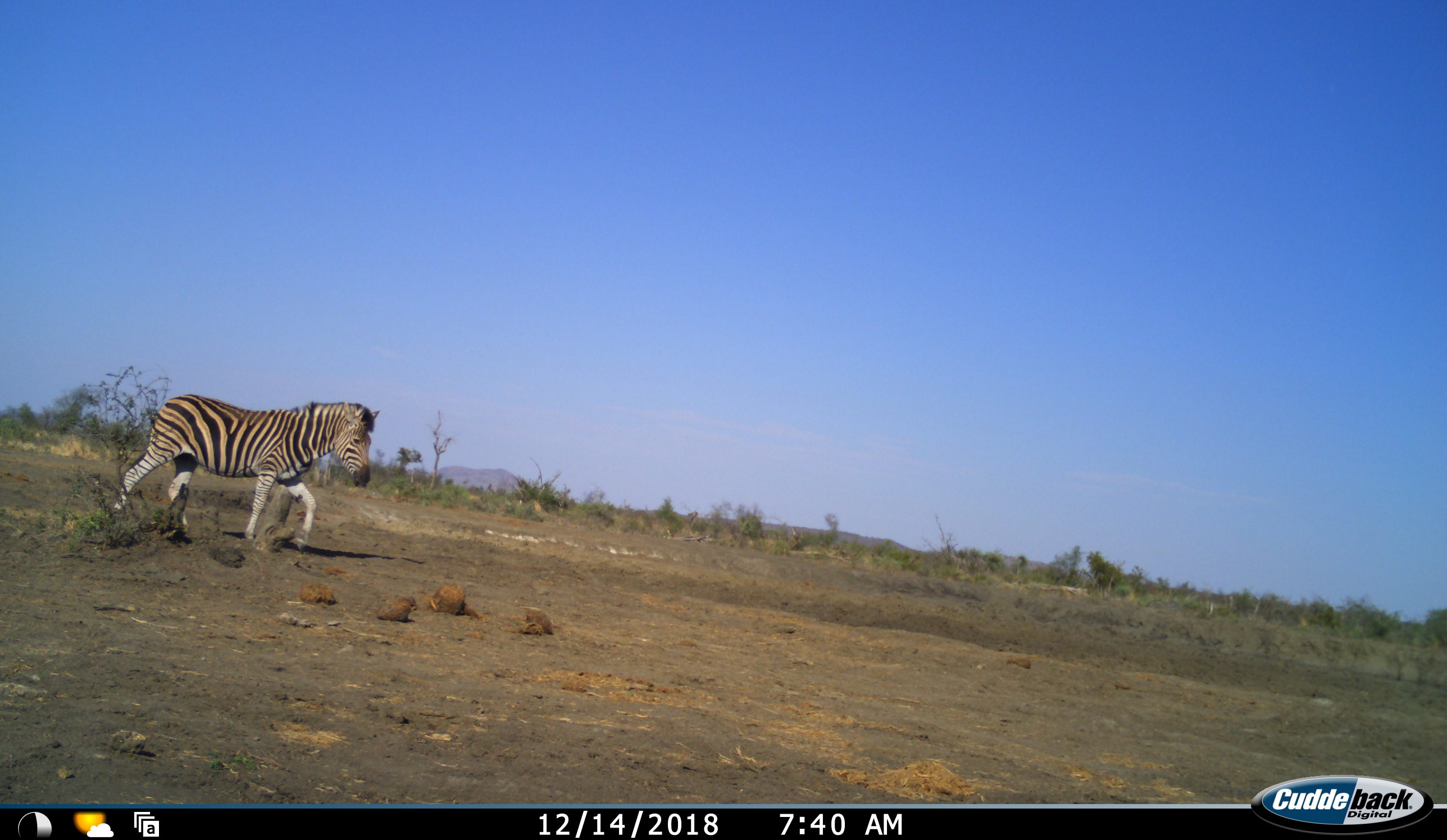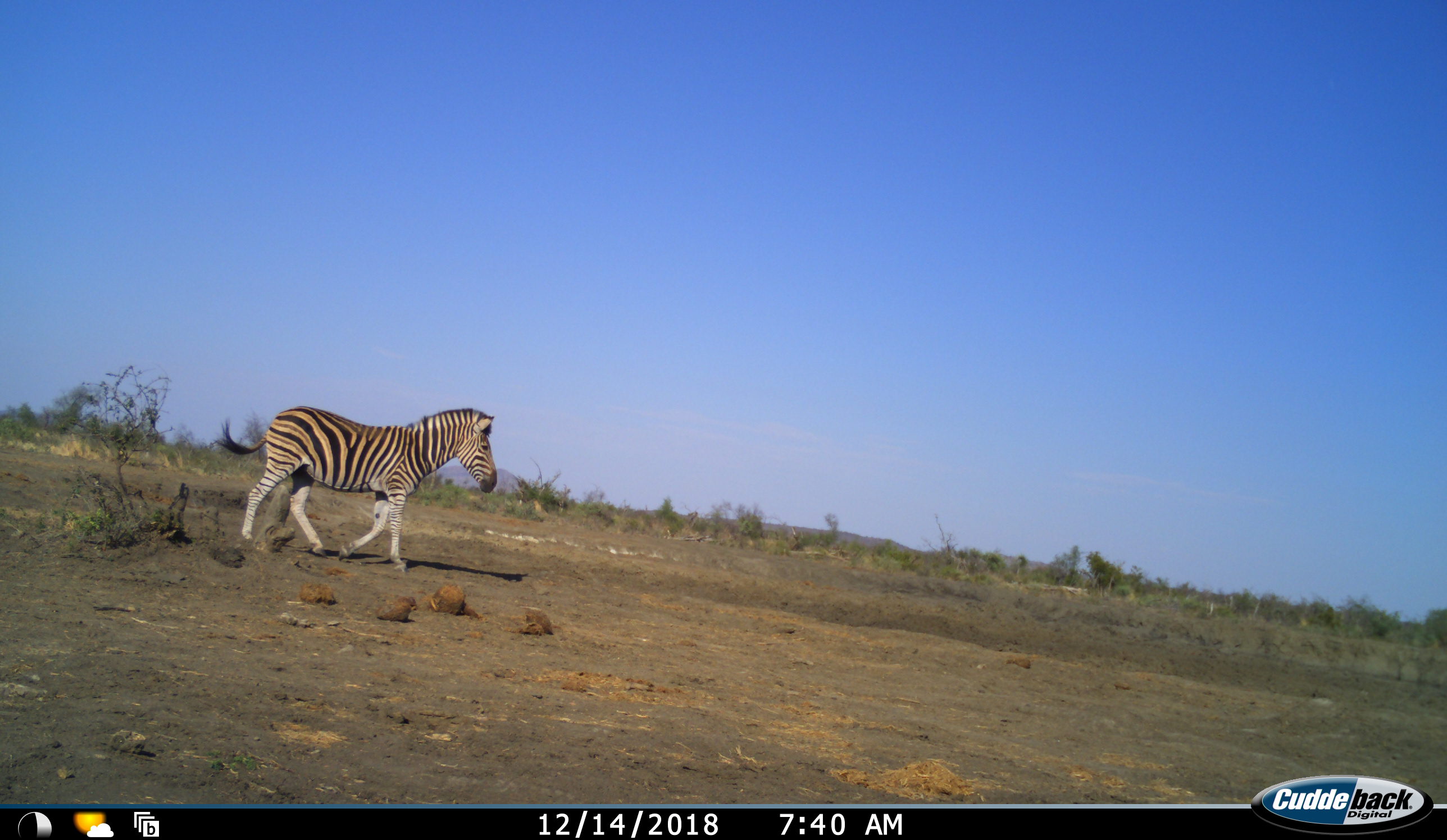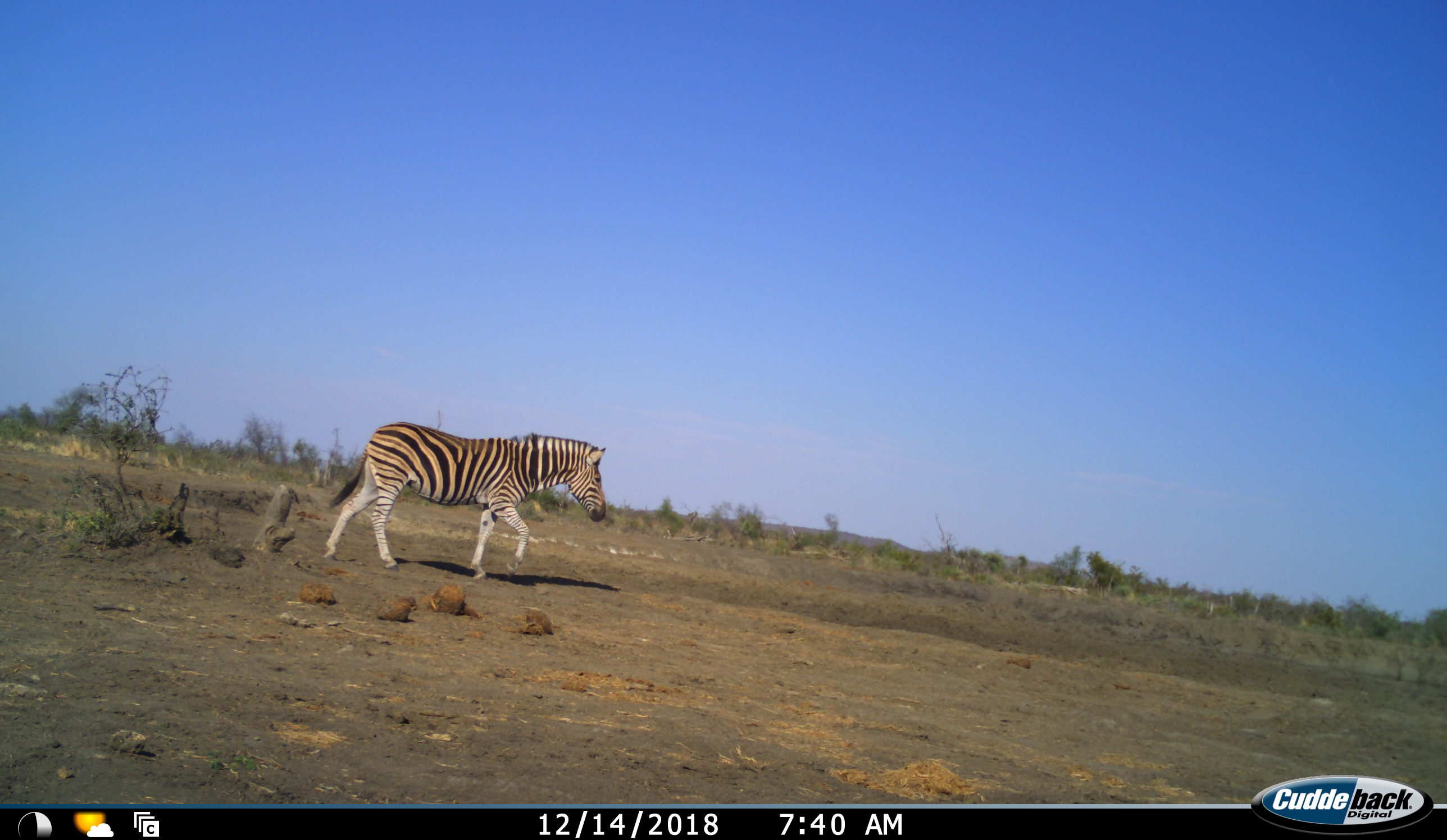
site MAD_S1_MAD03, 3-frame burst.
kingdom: Animalia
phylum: Chordata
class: Mammalia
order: Perissodactyla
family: Equidae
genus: Equus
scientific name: Equus quagga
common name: plains zebra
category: zebraplains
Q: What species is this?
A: Zebraplains (plains zebra) (Equus quagga).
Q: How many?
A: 1.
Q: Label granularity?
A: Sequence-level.